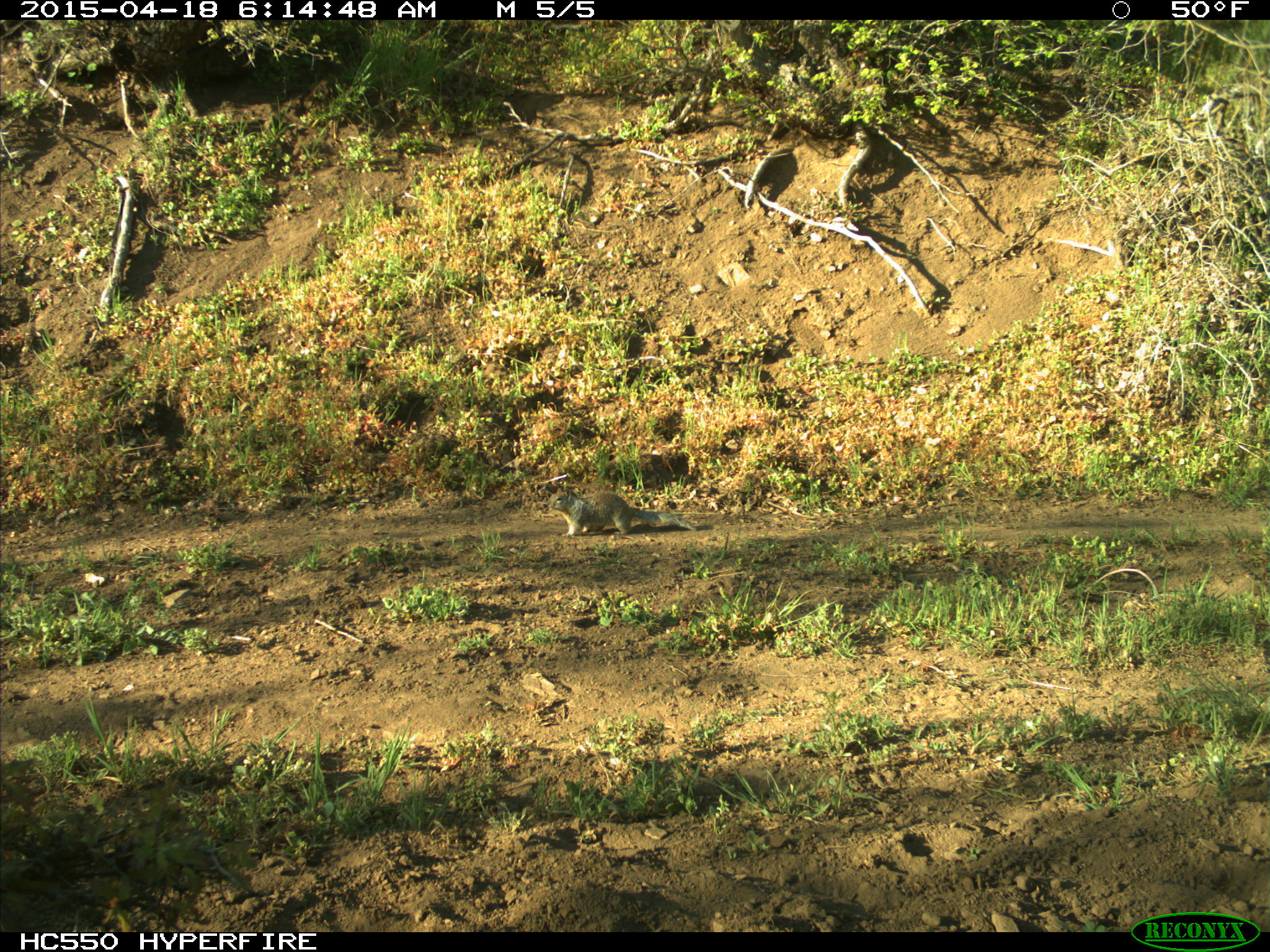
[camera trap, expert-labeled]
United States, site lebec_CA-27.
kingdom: Animalia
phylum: Chordata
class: Mammalia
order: Rodentia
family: Sciuridae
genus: Otospermophilus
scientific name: Otospermophilus beecheyi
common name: california ground squirrel